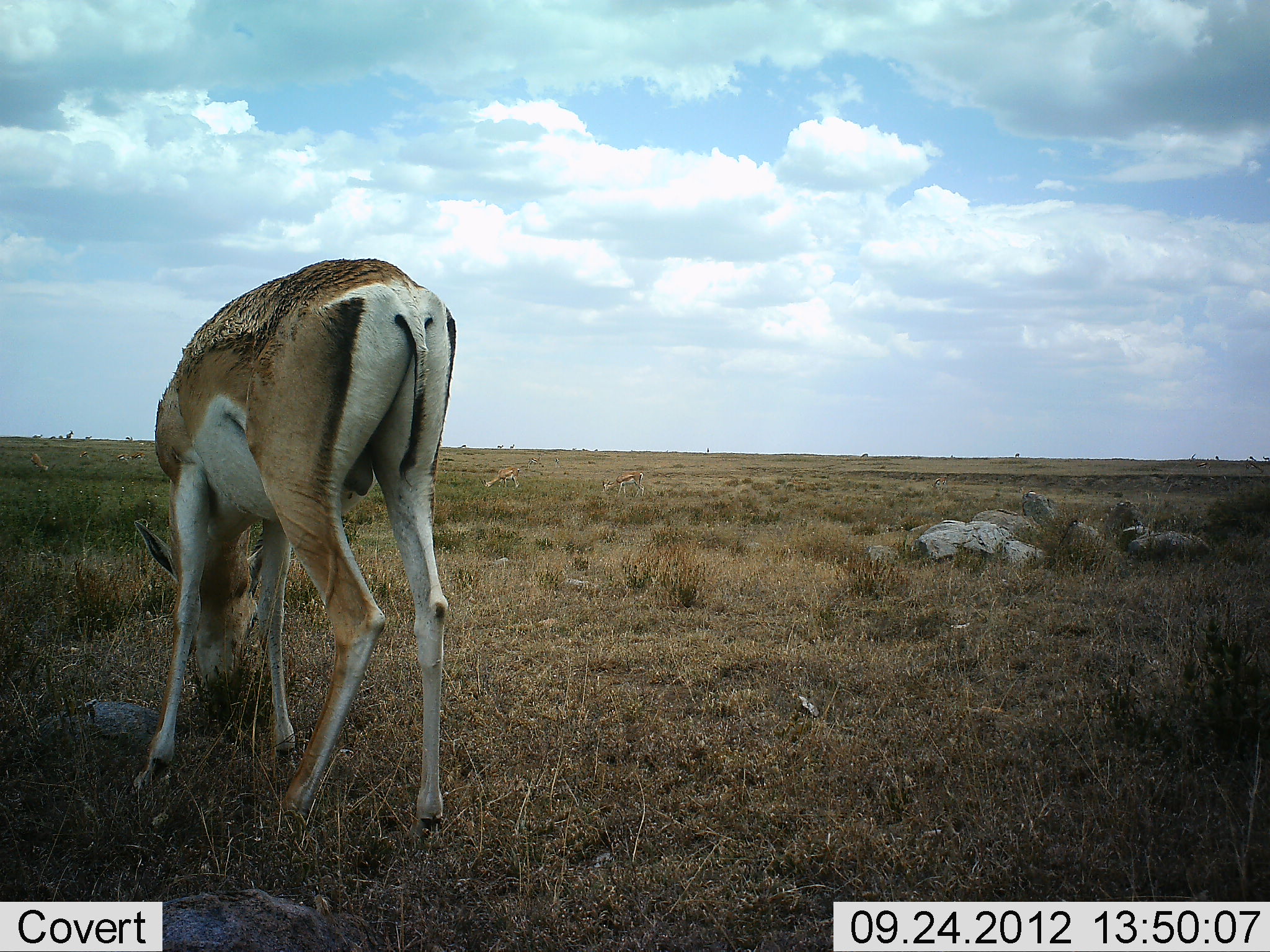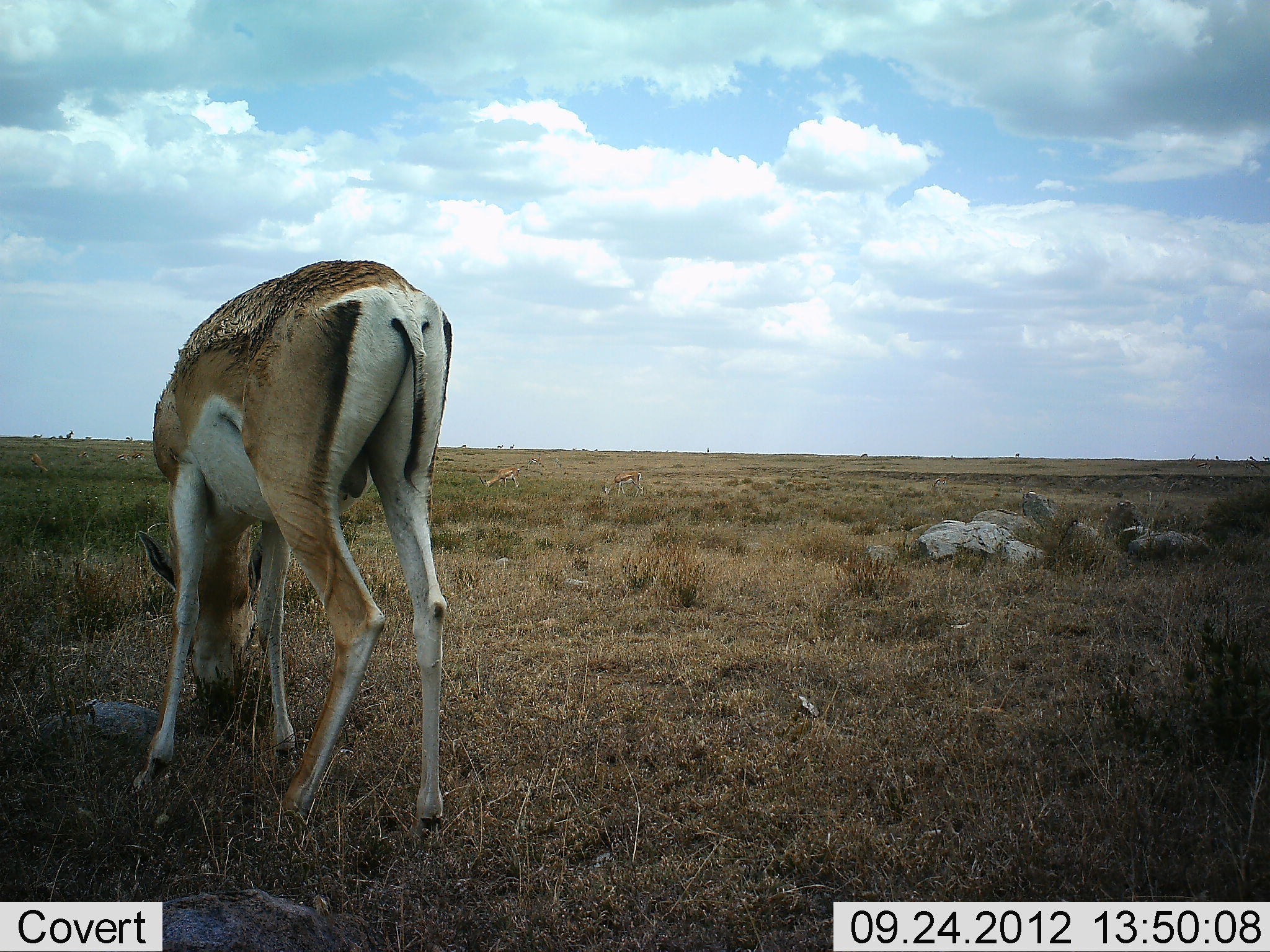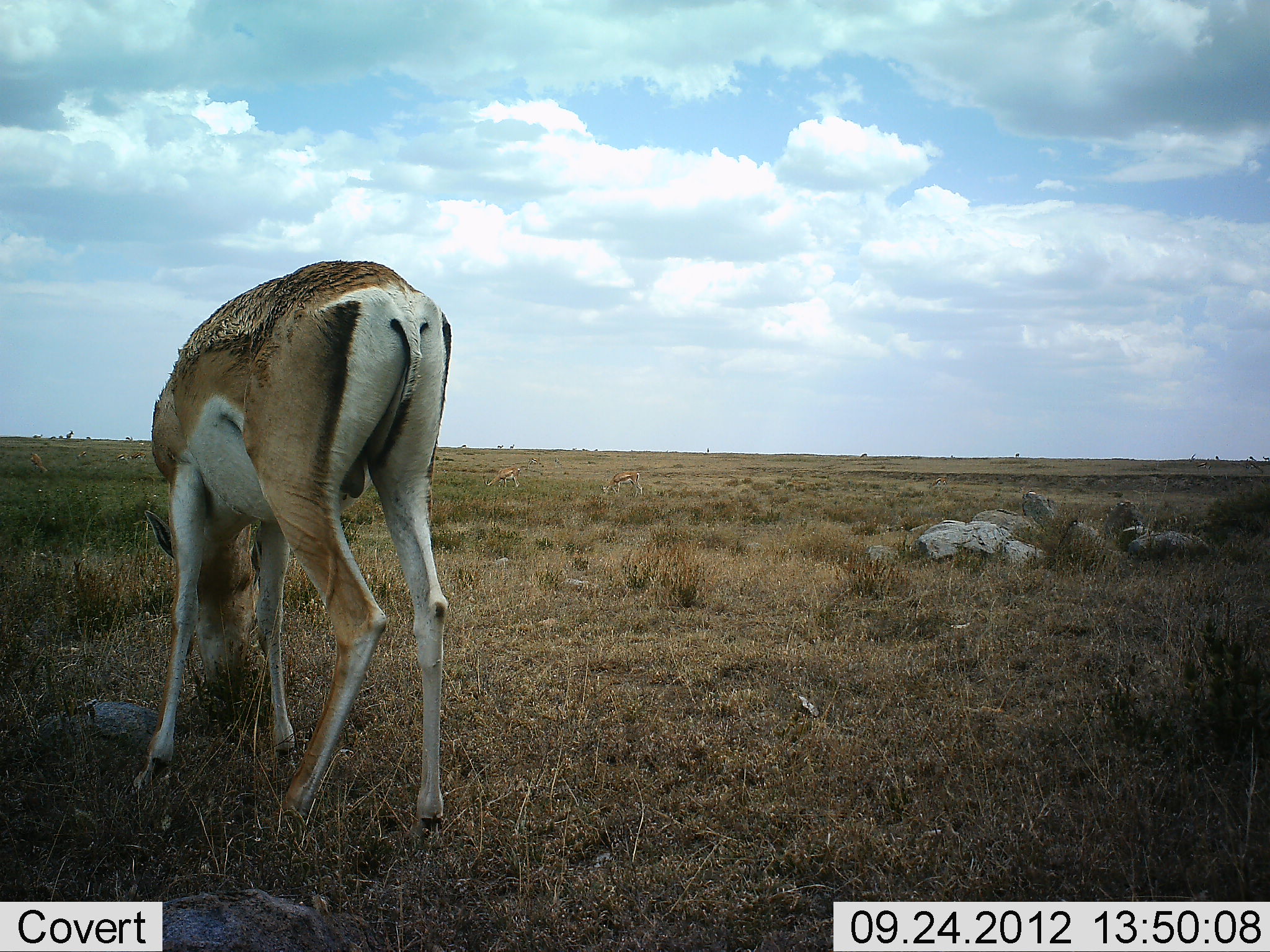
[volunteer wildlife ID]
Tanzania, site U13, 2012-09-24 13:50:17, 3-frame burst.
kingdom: Animalia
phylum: Chordata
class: Mammalia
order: Artiodactyla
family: Bovidae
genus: Nanger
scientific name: Nanger granti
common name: grant's gazelle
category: gazellegrants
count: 1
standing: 40%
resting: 0%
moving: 0%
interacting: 0%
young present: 0%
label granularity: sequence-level